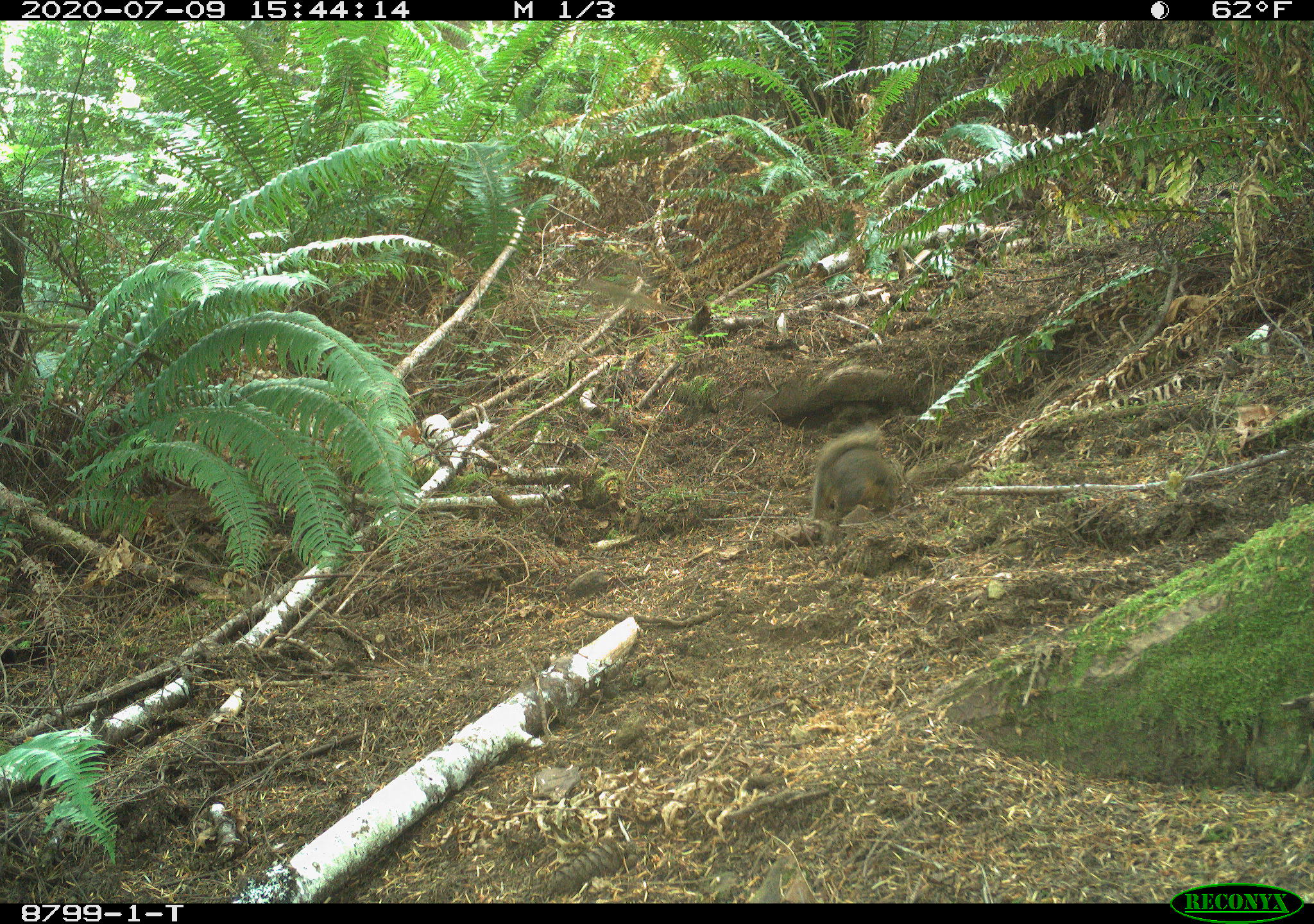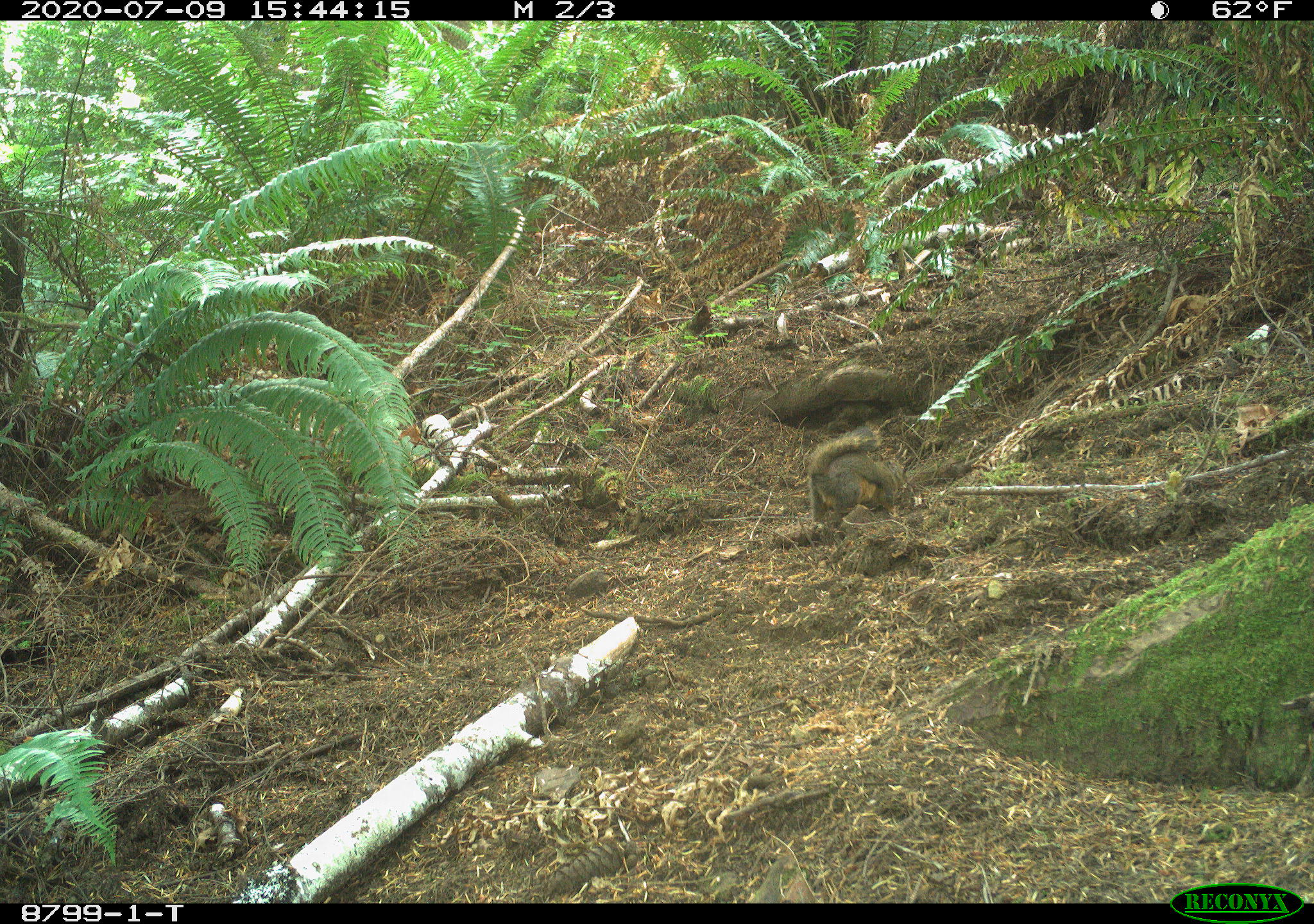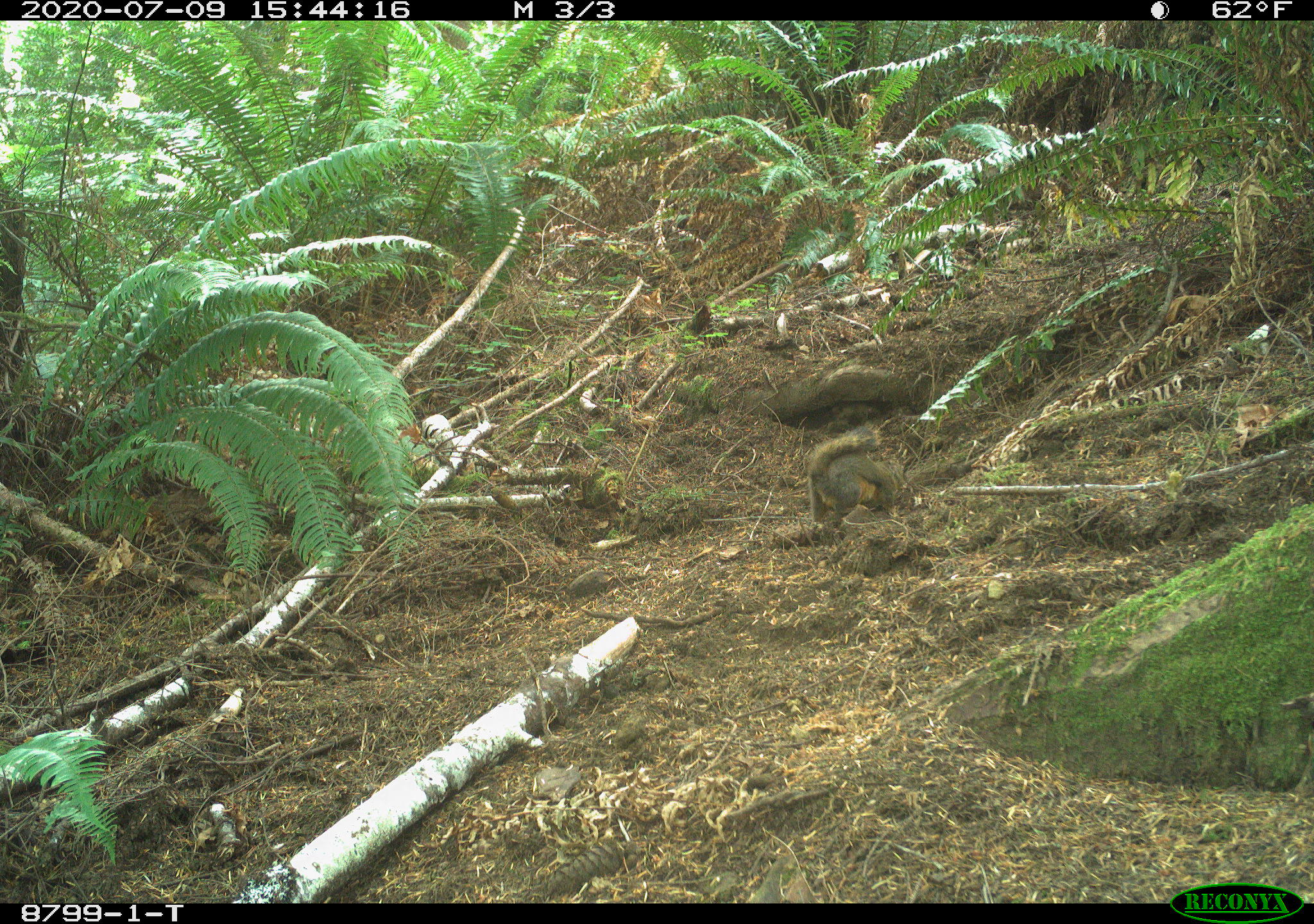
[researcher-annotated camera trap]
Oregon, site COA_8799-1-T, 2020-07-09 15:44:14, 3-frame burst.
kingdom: Animalia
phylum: Chordata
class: Mammalia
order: Rodentia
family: Sciuridae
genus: Tamiasciurus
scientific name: Tamiasciurus douglasii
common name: douglas squirrel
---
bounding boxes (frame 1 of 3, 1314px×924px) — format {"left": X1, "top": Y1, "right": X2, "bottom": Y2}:
douglas squirrel: {"left": 803, "top": 422, "right": 929, "bottom": 545}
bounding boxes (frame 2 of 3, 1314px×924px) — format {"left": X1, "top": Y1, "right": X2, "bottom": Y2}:
douglas squirrel: {"left": 795, "top": 420, "right": 923, "bottom": 530}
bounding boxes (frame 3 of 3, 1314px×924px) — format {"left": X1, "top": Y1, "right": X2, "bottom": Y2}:
douglas squirrel: {"left": 804, "top": 426, "right": 919, "bottom": 528}